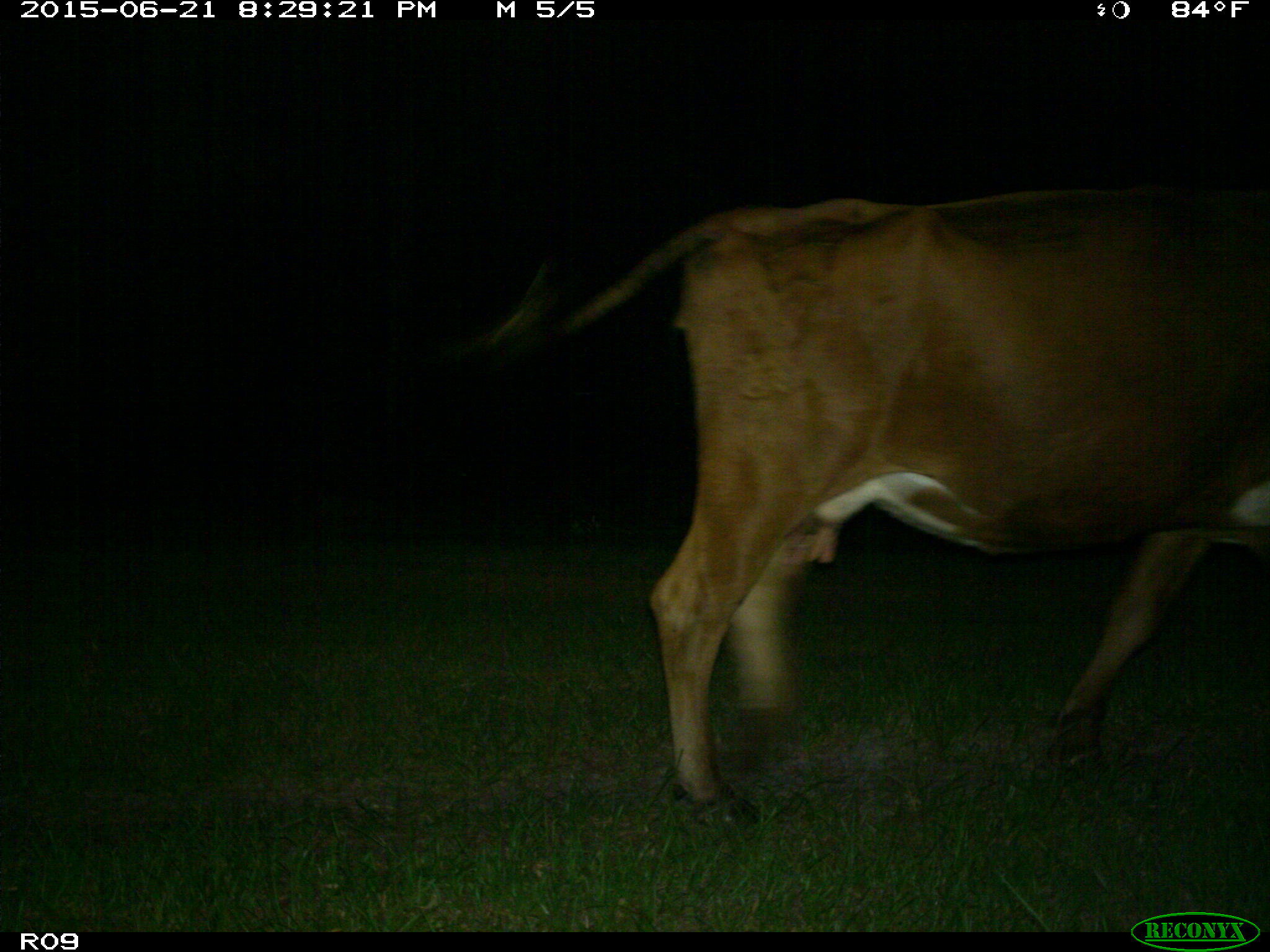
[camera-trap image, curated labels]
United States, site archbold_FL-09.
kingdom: Animalia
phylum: Chordata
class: Mammalia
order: Artiodactyla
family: Bovidae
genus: Bos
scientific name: Bos taurus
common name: domestic cow